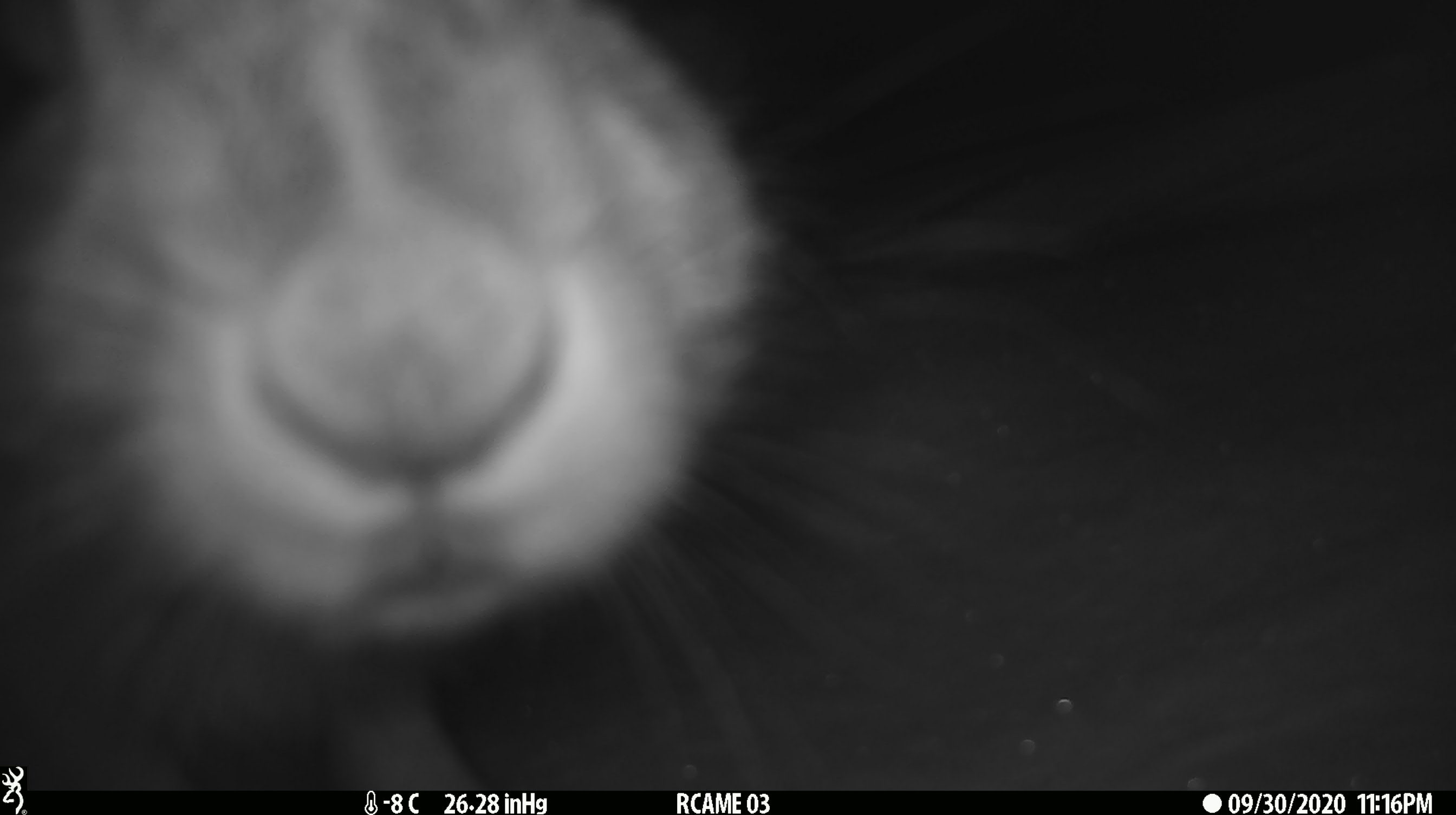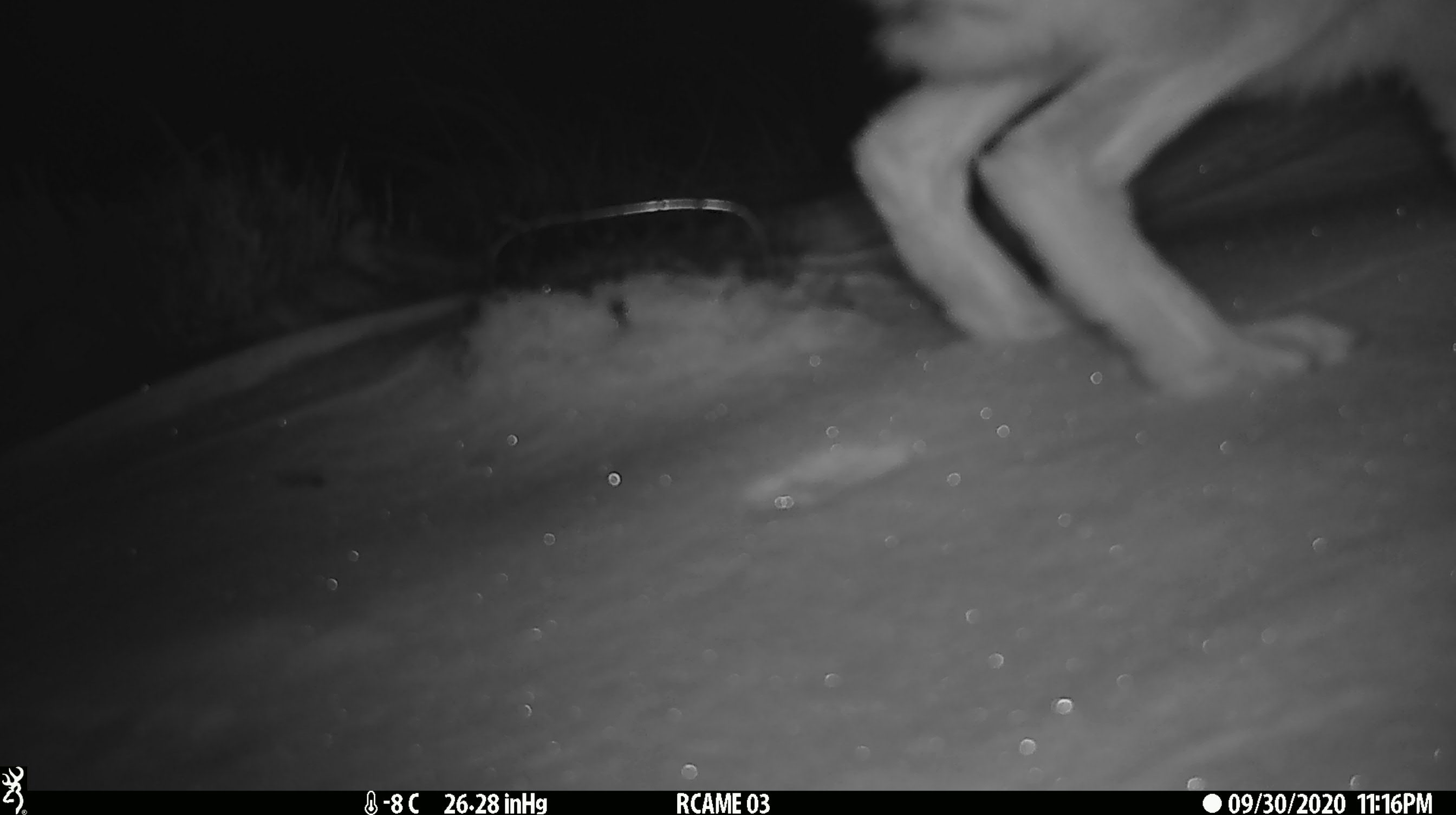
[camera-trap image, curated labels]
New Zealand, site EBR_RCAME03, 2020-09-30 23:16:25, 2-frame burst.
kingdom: Animalia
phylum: Chordata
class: Mammalia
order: Lagomorpha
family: Leporidae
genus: Lepus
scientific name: Lepus europaeus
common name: brown hare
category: hare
Hare (brown hare) (Lepus europaeus).